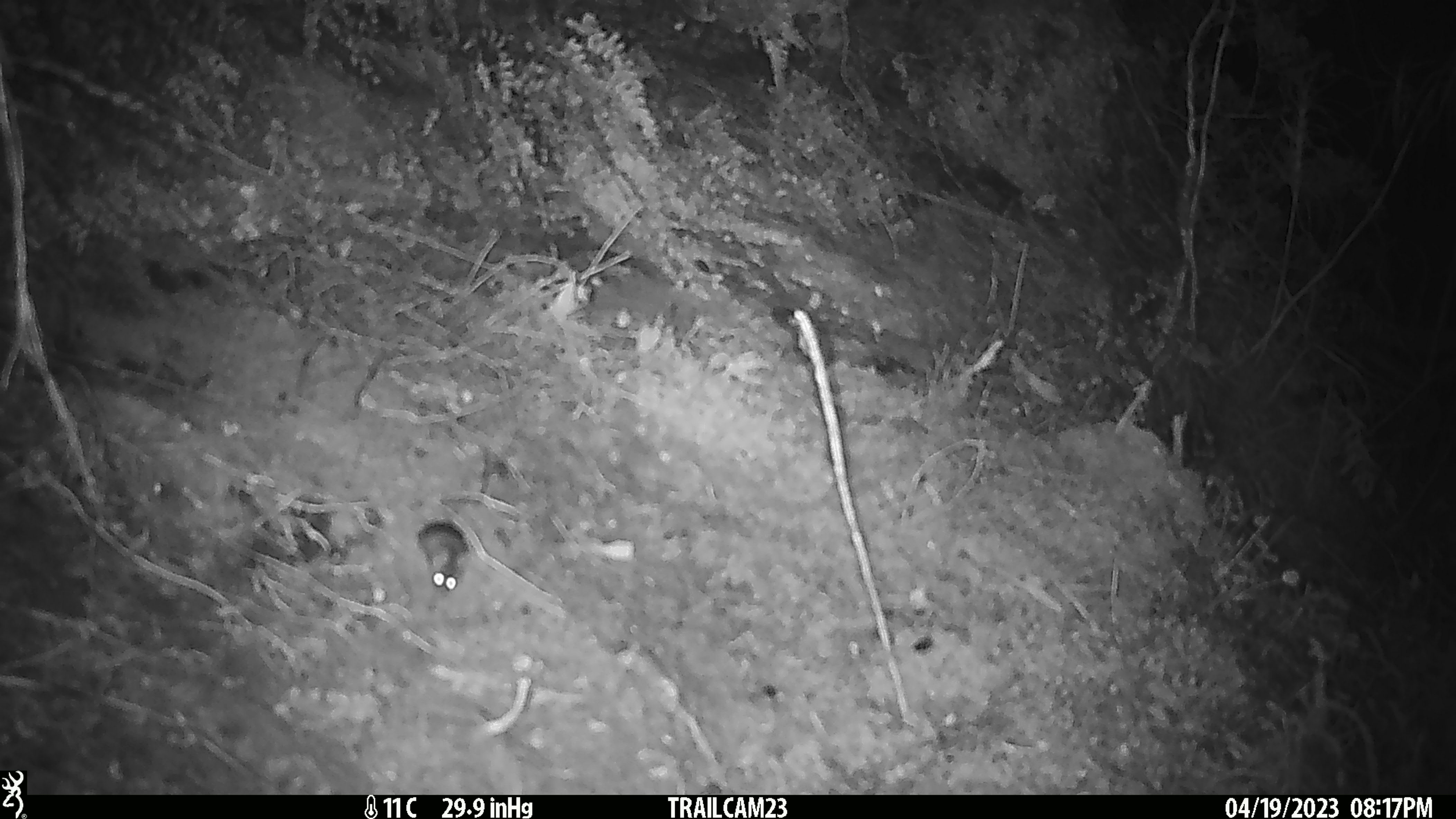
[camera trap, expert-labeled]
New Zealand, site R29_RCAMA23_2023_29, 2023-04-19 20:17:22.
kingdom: Animalia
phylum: Chordata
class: Mammalia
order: Rodentia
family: Muridae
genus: Mus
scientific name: Mus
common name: mouse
Mouse (Mus).